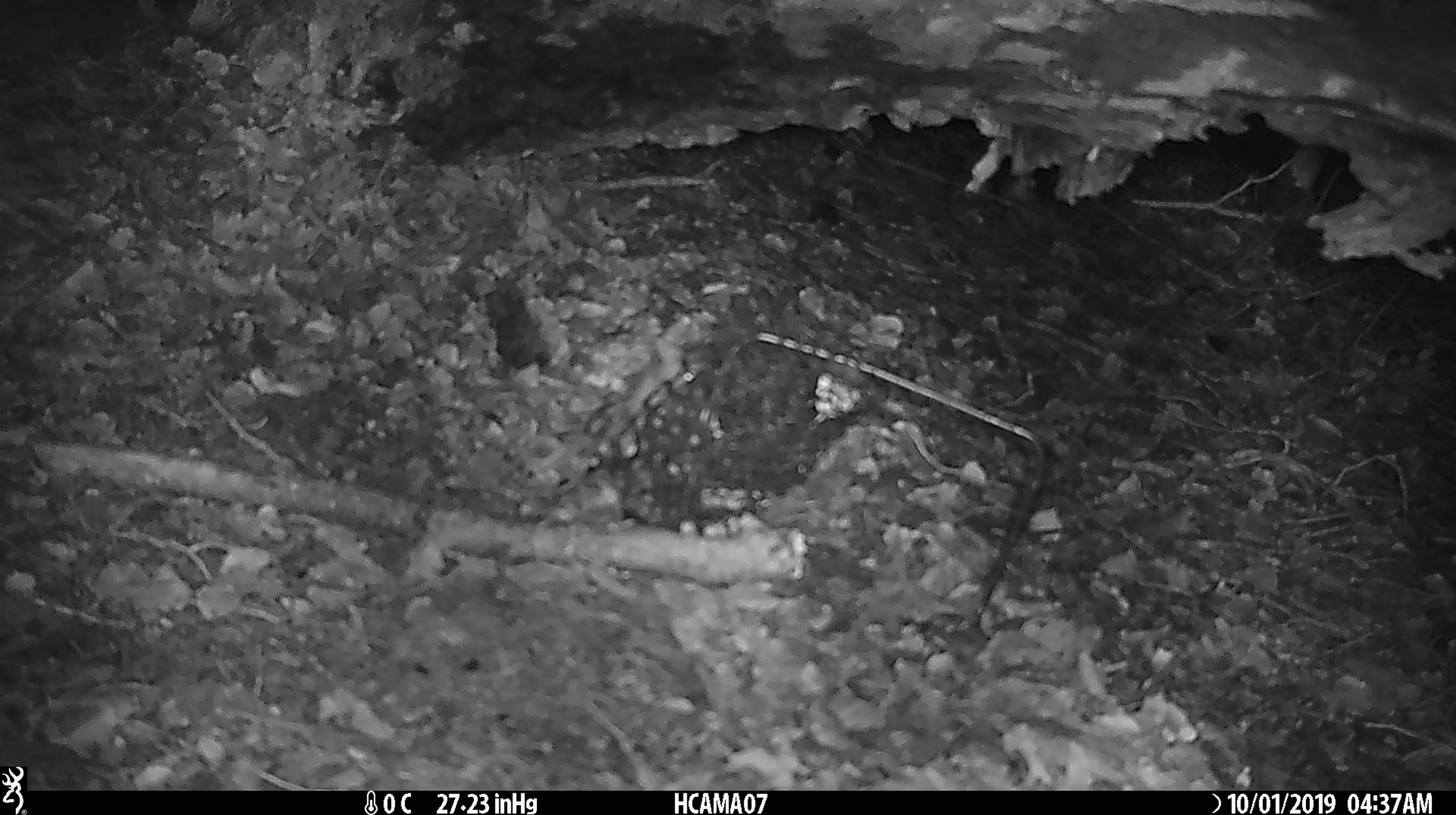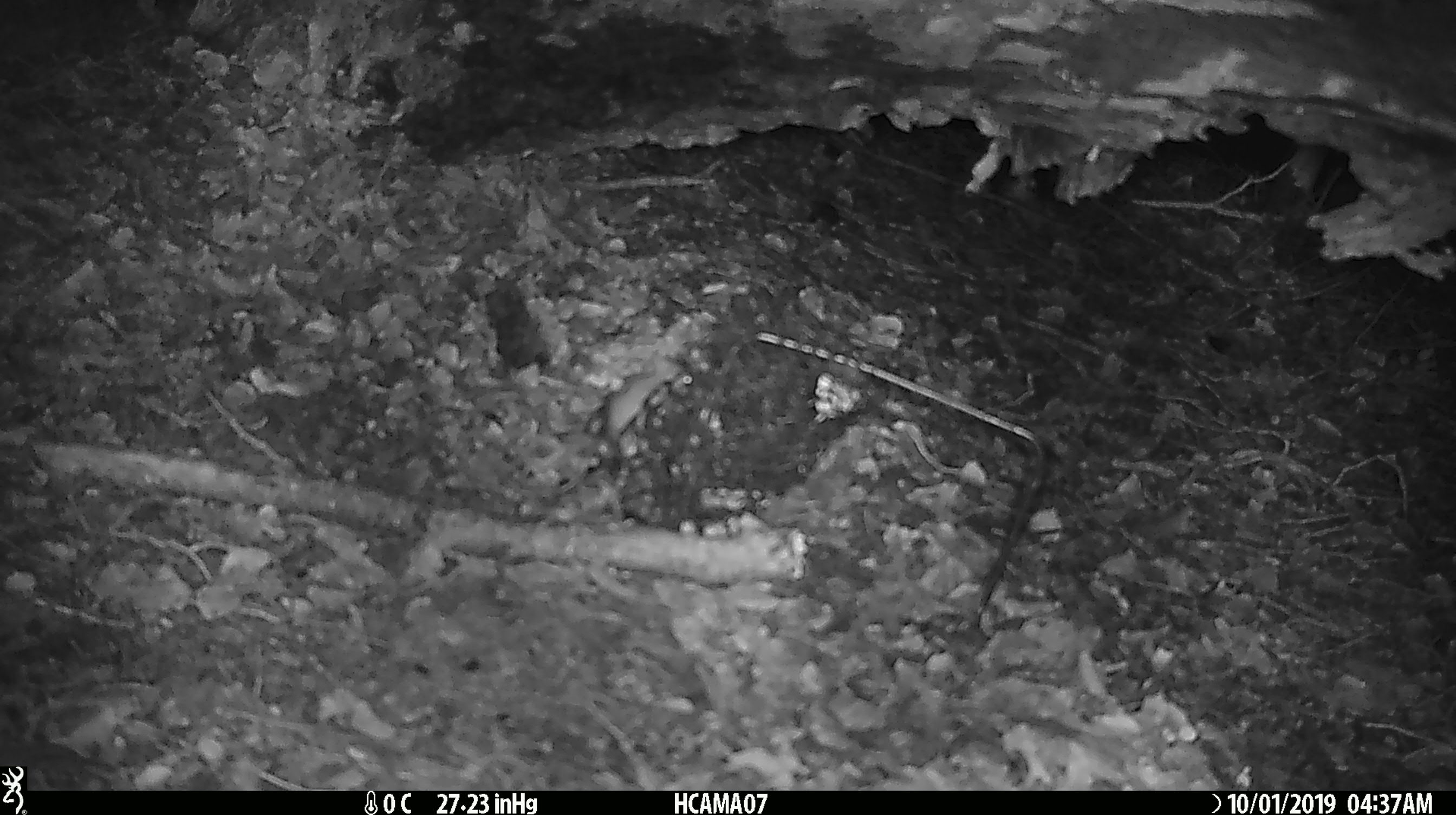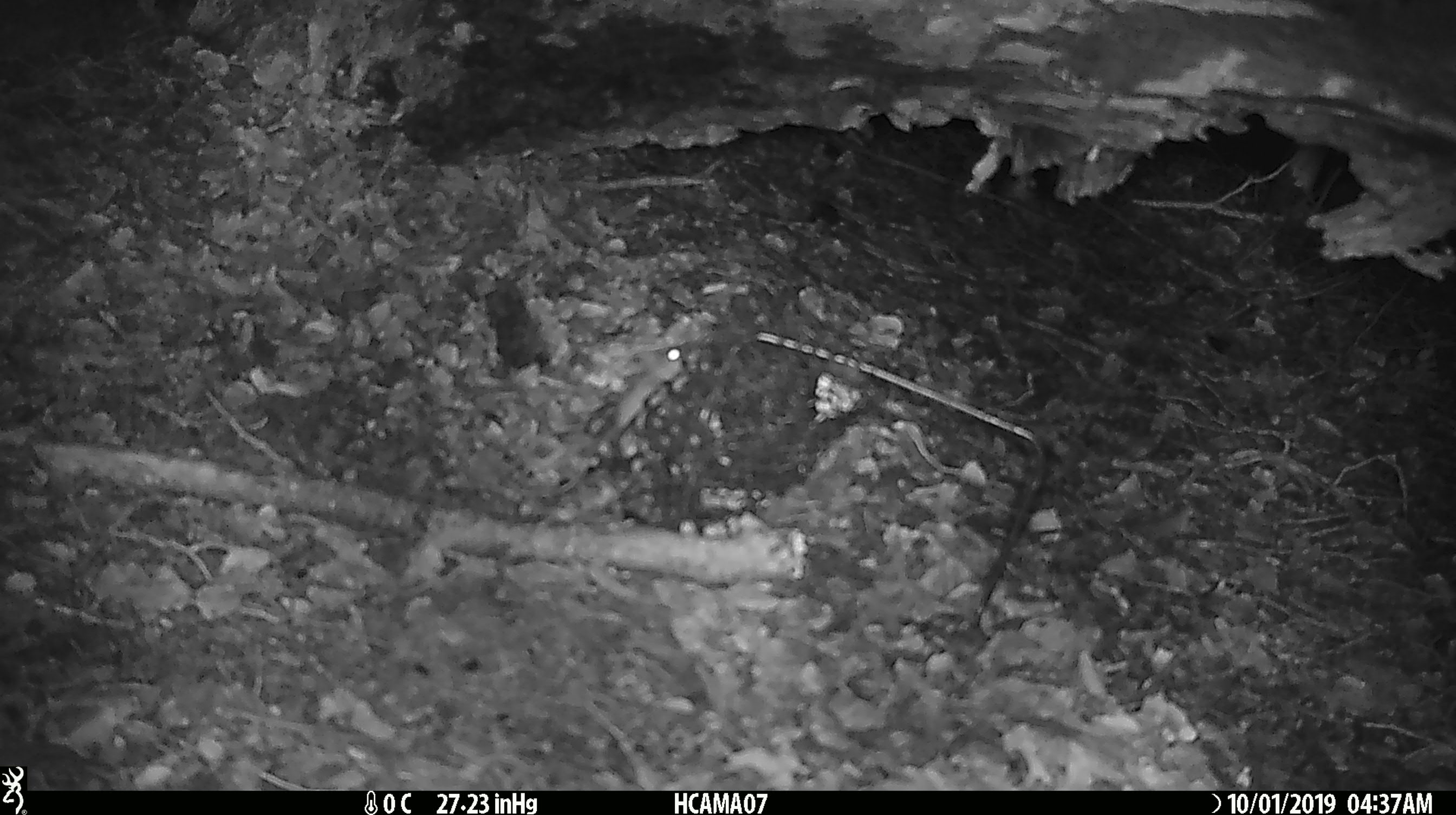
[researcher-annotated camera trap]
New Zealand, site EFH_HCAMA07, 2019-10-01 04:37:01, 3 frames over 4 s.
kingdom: Animalia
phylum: Chordata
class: Mammalia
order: Rodentia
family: Muridae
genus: Mus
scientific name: Mus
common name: mouse